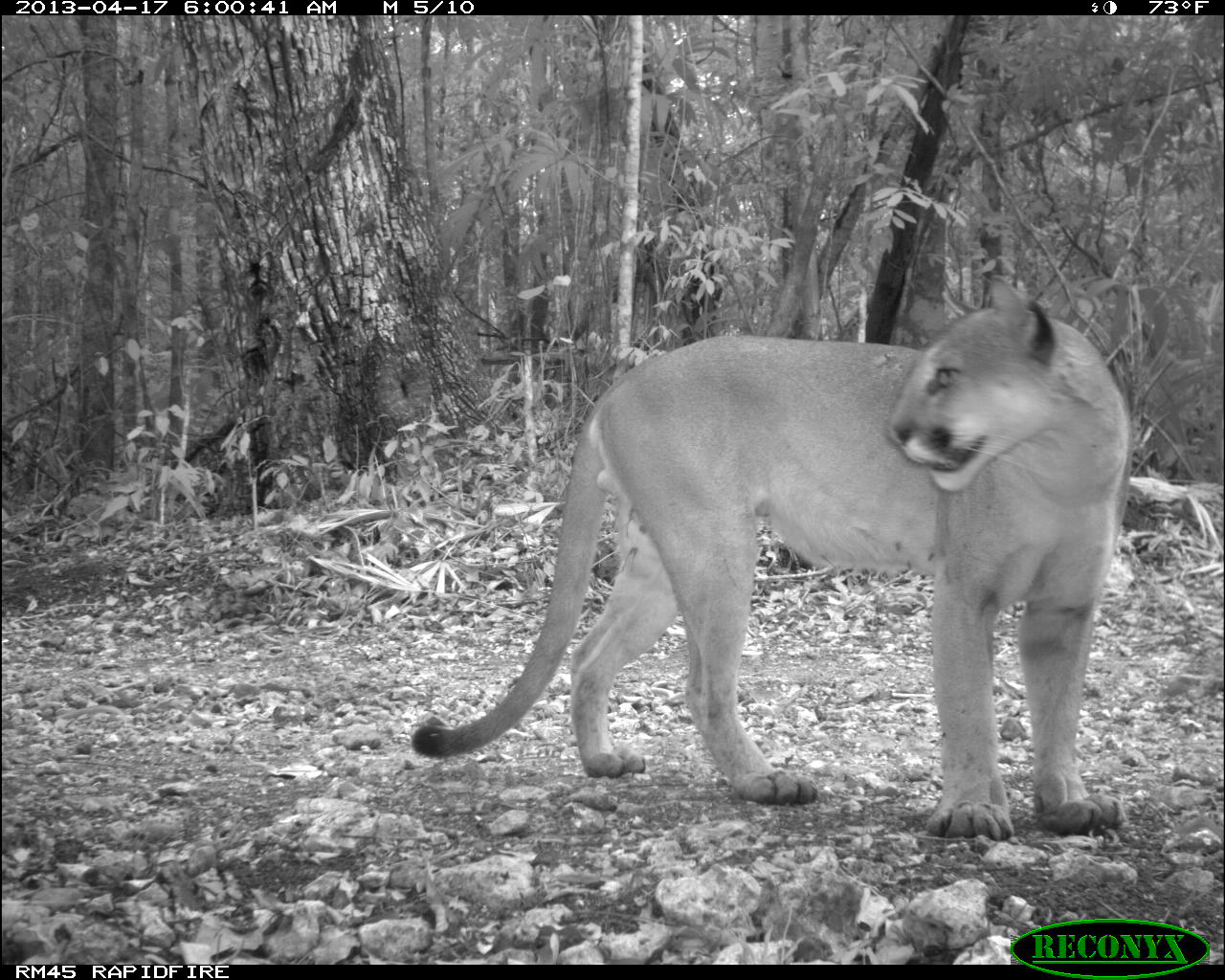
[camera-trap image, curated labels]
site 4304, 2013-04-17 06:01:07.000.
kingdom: Animalia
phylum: Chordata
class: Mammalia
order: Carnivora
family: Felidae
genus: Puma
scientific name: Puma concolor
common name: mountain lion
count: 1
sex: male